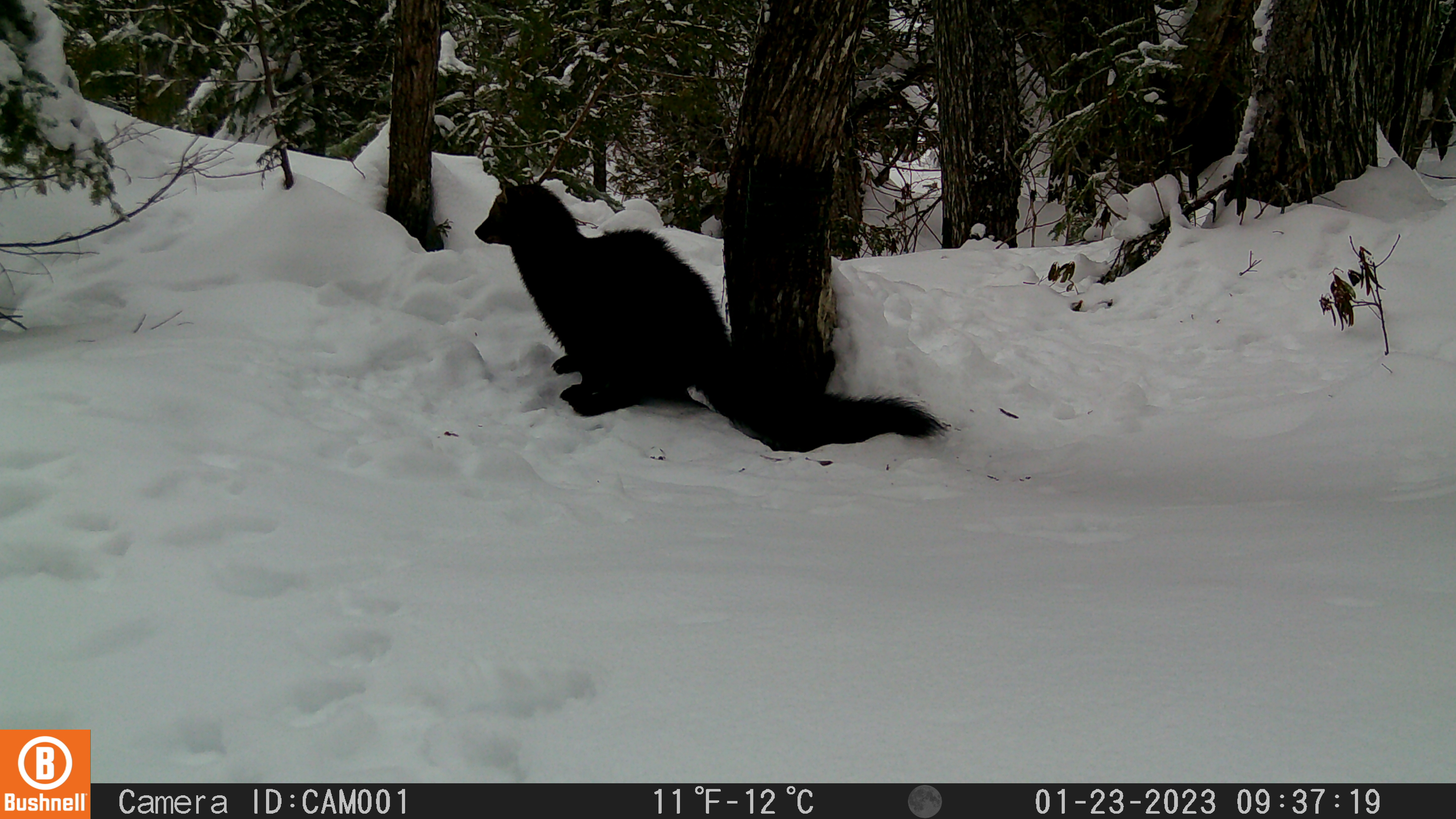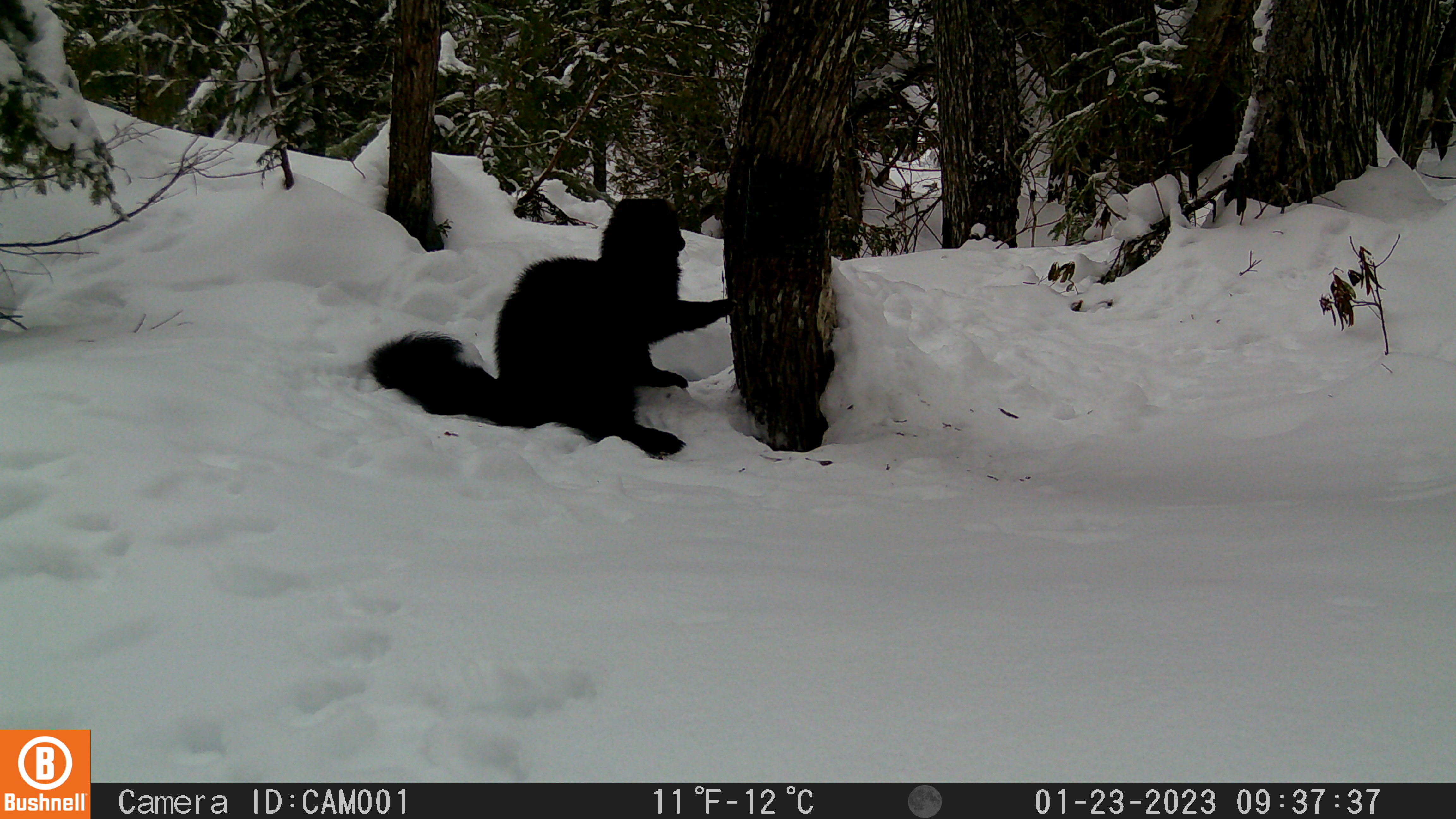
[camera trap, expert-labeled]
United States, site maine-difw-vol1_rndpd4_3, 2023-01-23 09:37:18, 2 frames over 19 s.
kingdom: Animalia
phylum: Chordata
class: Mammalia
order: Carnivora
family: Mustelidae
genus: Pekania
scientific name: Pekania pennanti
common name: fisher